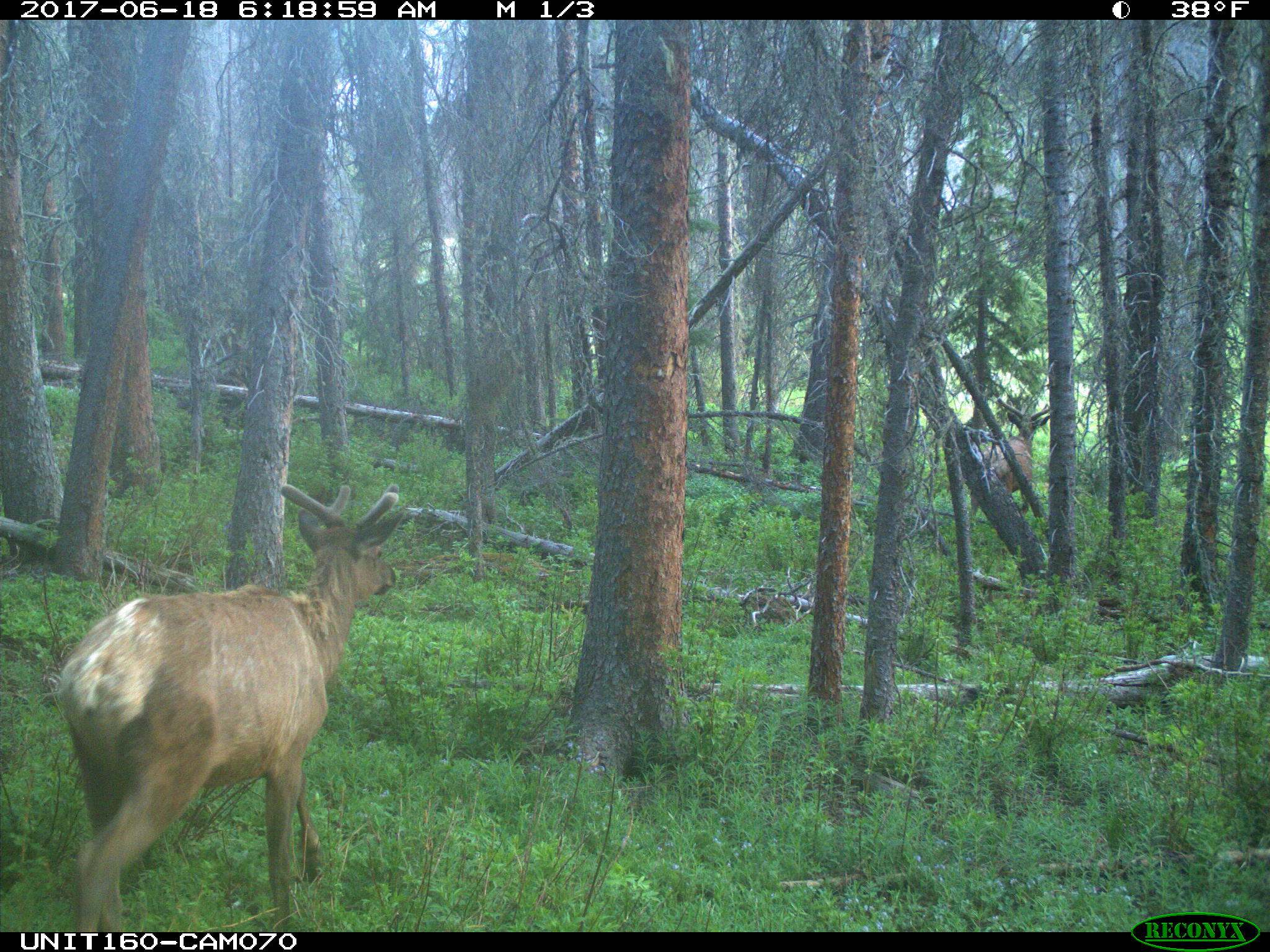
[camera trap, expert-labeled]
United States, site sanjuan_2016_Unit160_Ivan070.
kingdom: Animalia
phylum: Chordata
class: Mammalia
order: Artiodactyla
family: Cervidae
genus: Cervus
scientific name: Cervus elaphus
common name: red deer